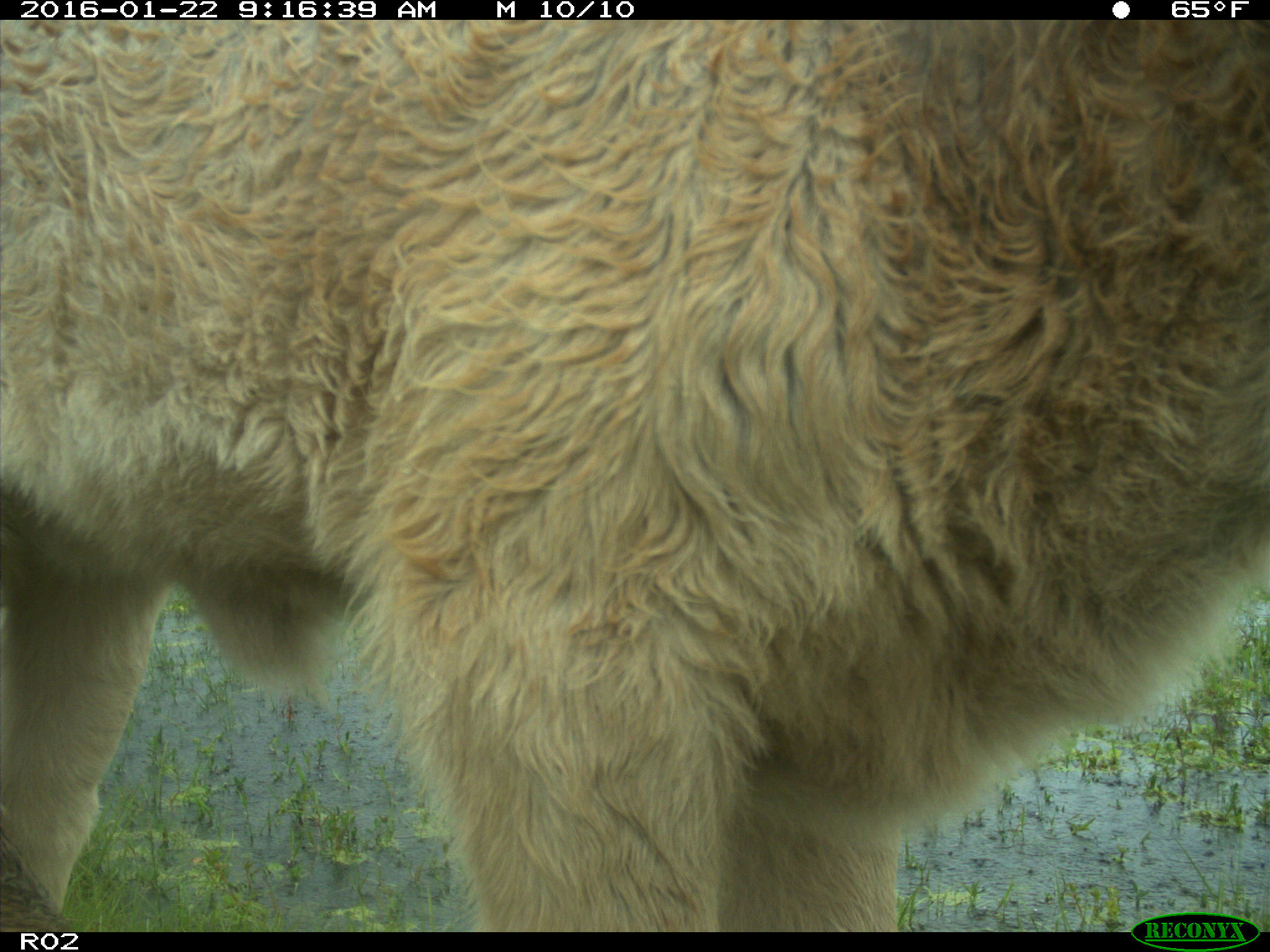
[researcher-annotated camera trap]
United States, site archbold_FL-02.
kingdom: Animalia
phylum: Chordata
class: Mammalia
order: Artiodactyla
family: Bovidae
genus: Bos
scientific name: Bos taurus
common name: domestic cow